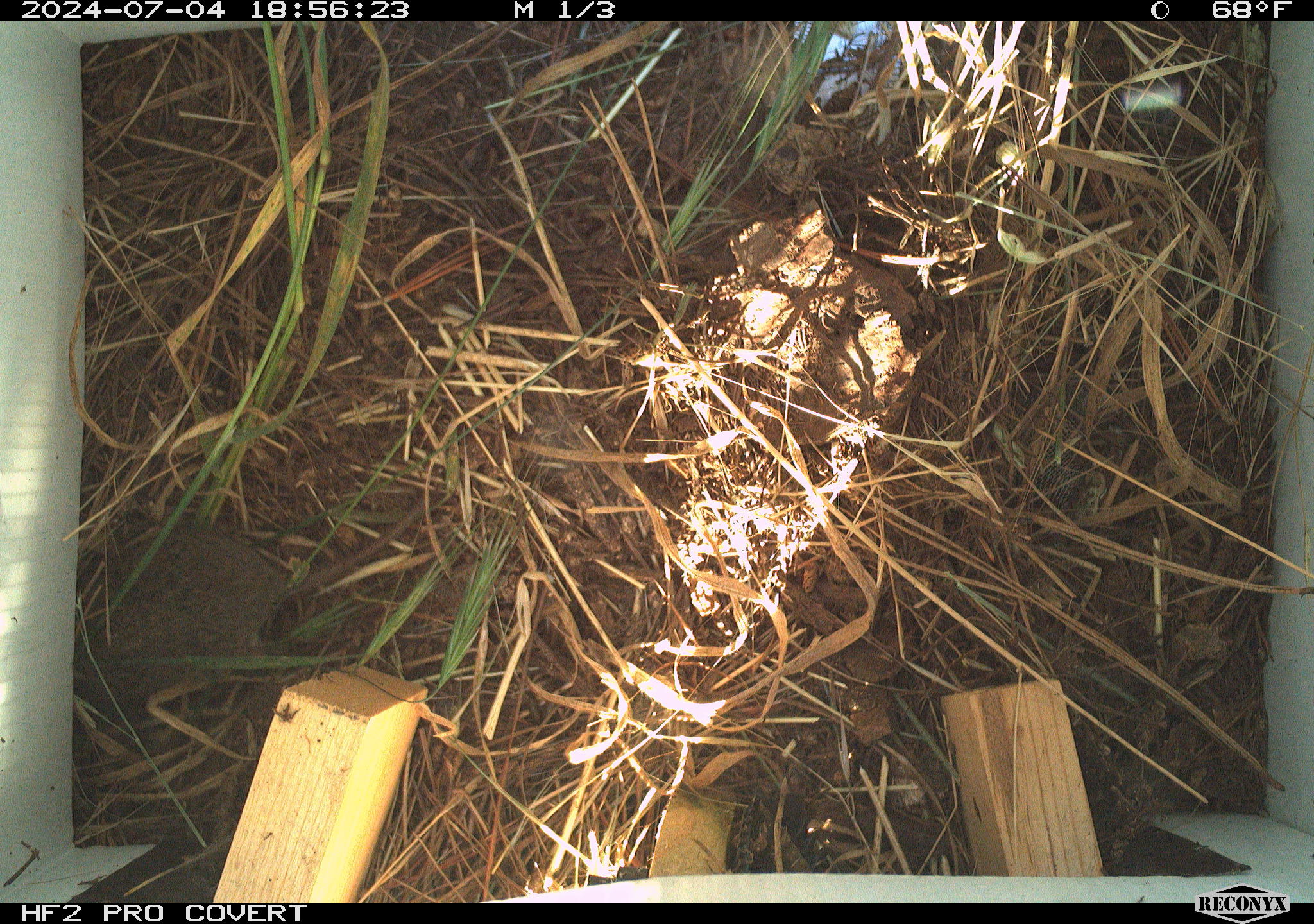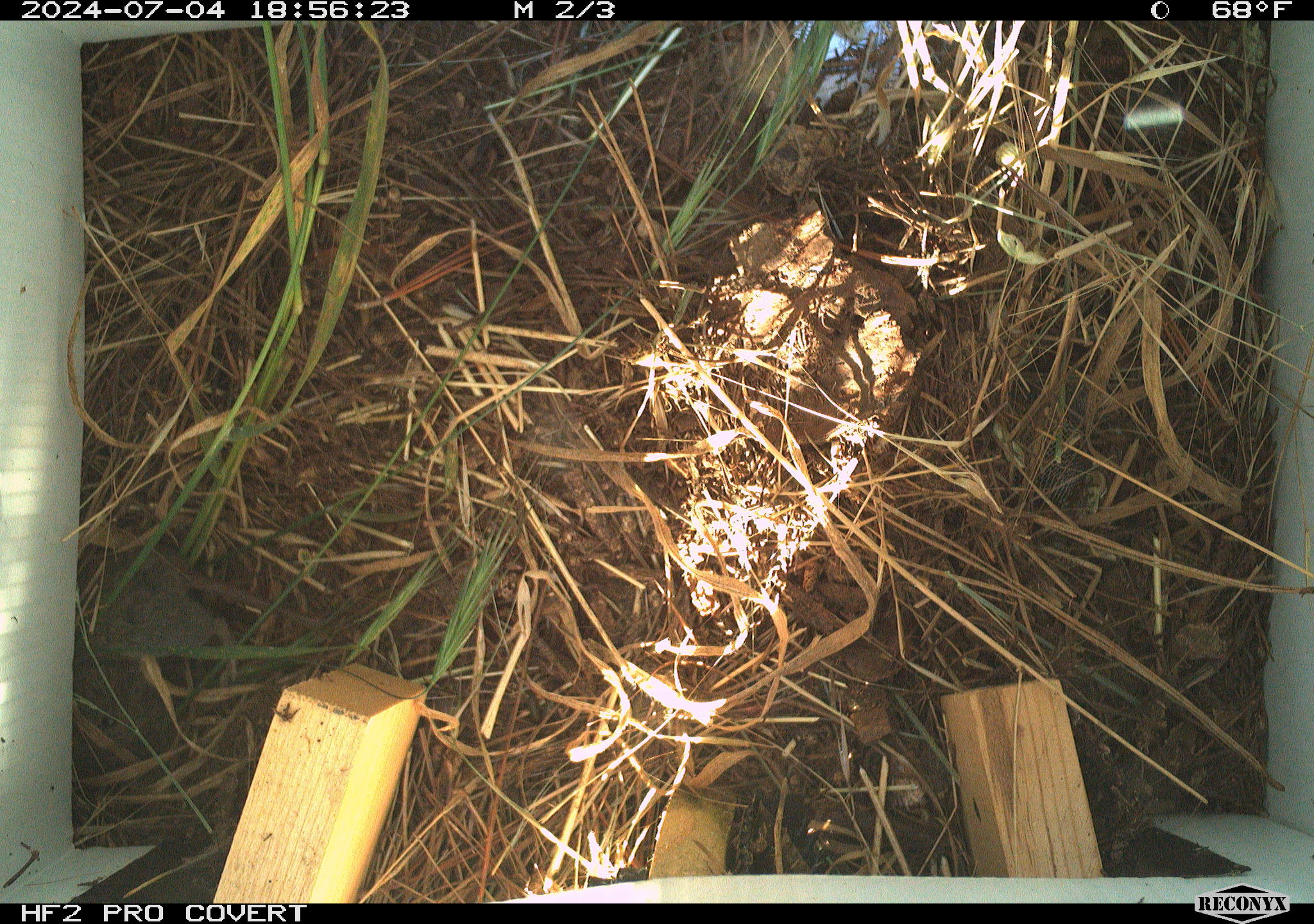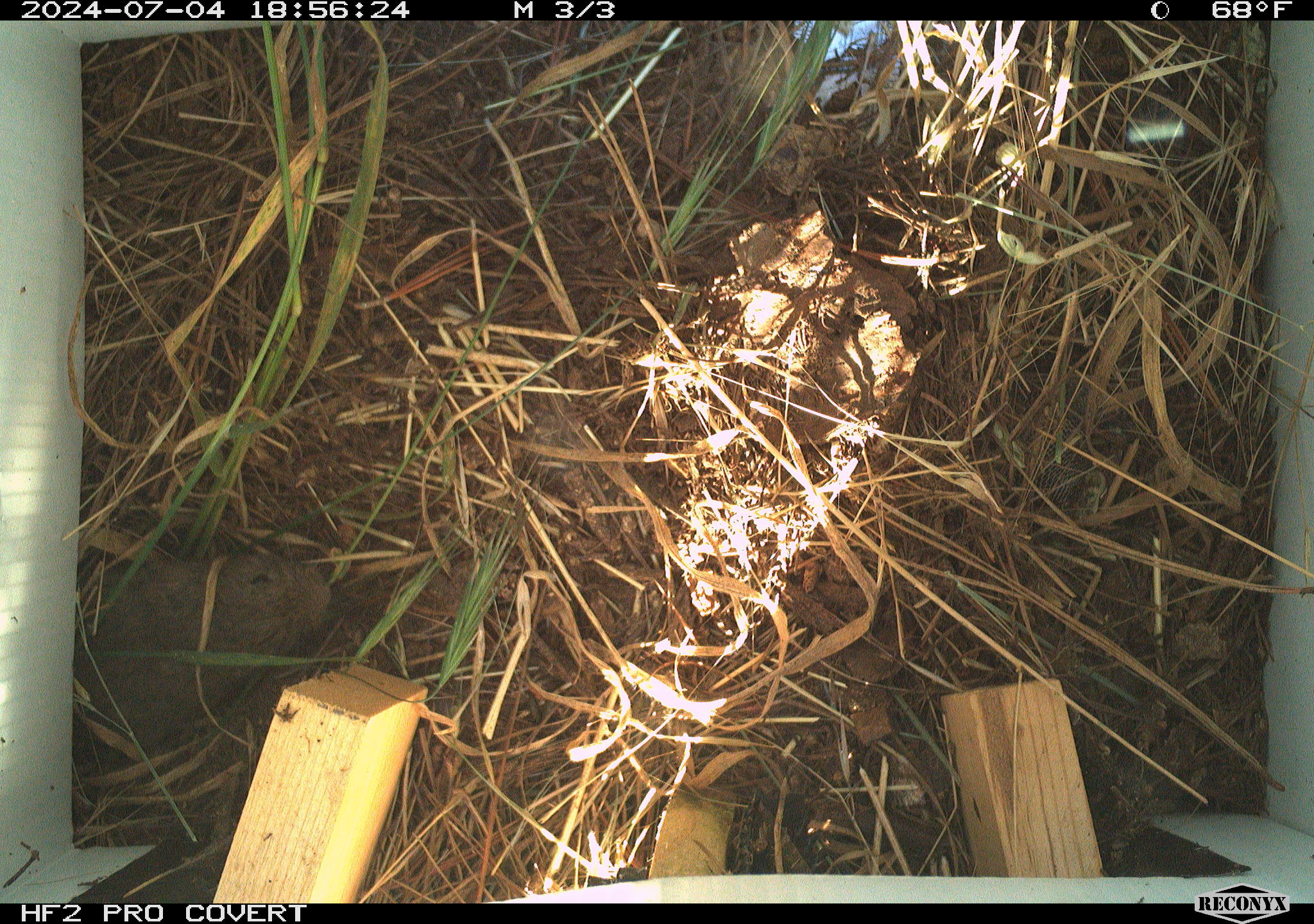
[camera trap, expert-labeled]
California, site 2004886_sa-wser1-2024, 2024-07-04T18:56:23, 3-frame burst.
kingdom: Animalia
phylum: Chordata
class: Mammalia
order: Rodentia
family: Cricetidae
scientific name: Arvicolinae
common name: voles, lemmings, and muskrats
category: arvicolinae subfamily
Arvicolinae subfamily (voles, lemmings, and muskrats) (Arvicolinae).